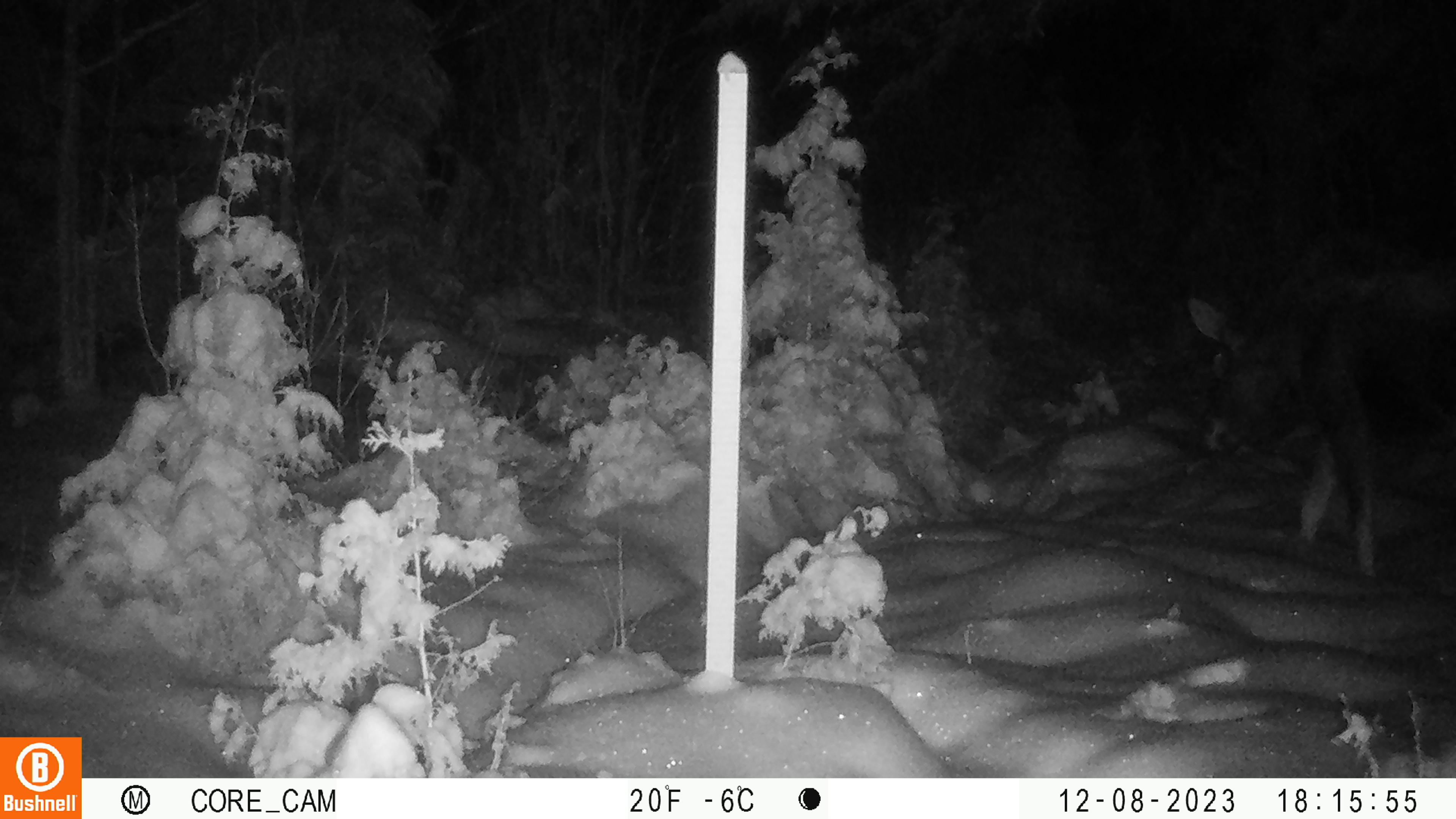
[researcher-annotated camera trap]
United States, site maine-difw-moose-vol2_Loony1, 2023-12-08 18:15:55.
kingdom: Animalia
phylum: Chordata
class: Mammalia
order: Artiodactyla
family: Cervidae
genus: Alces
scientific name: Alces alces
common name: moose